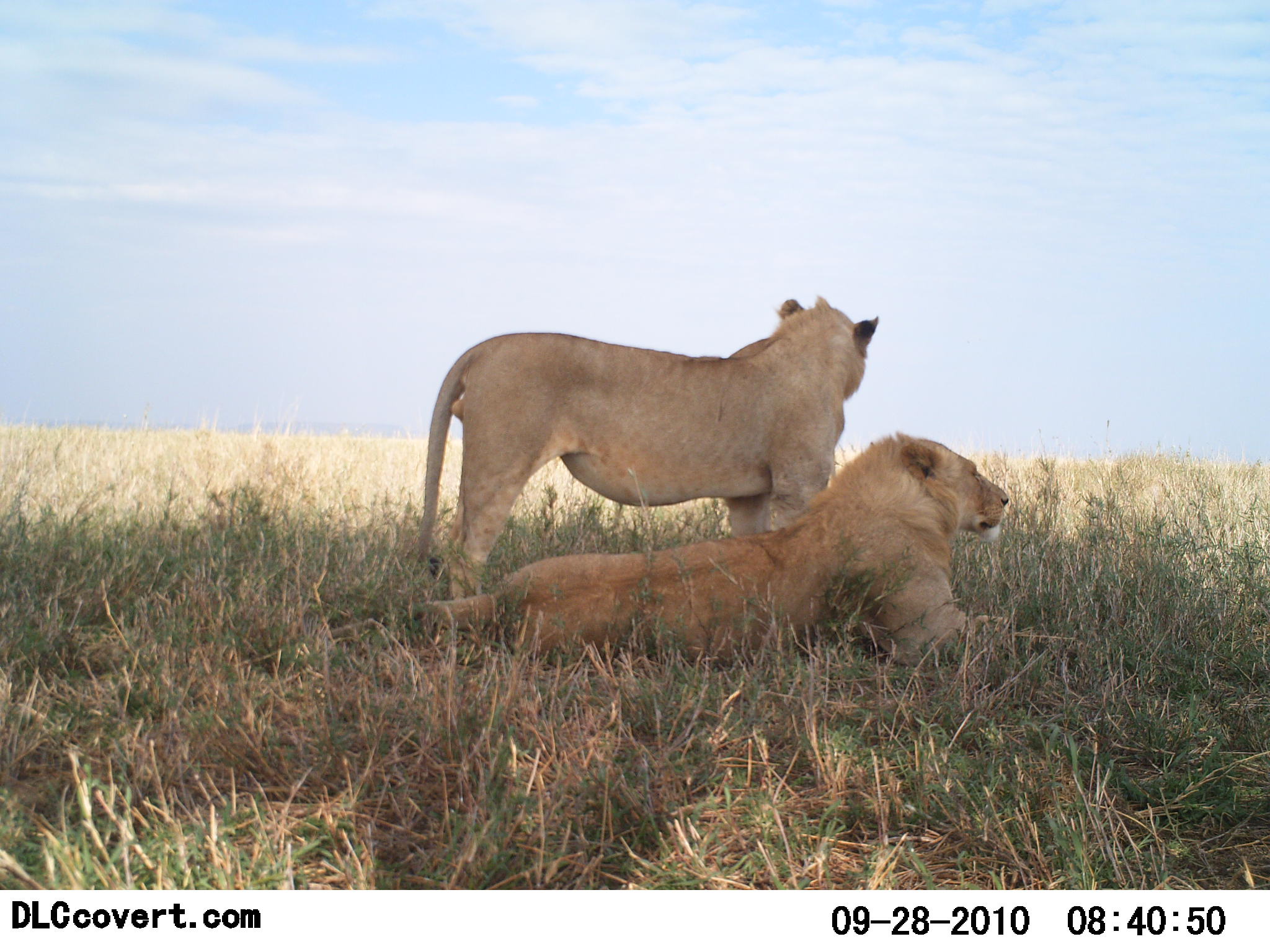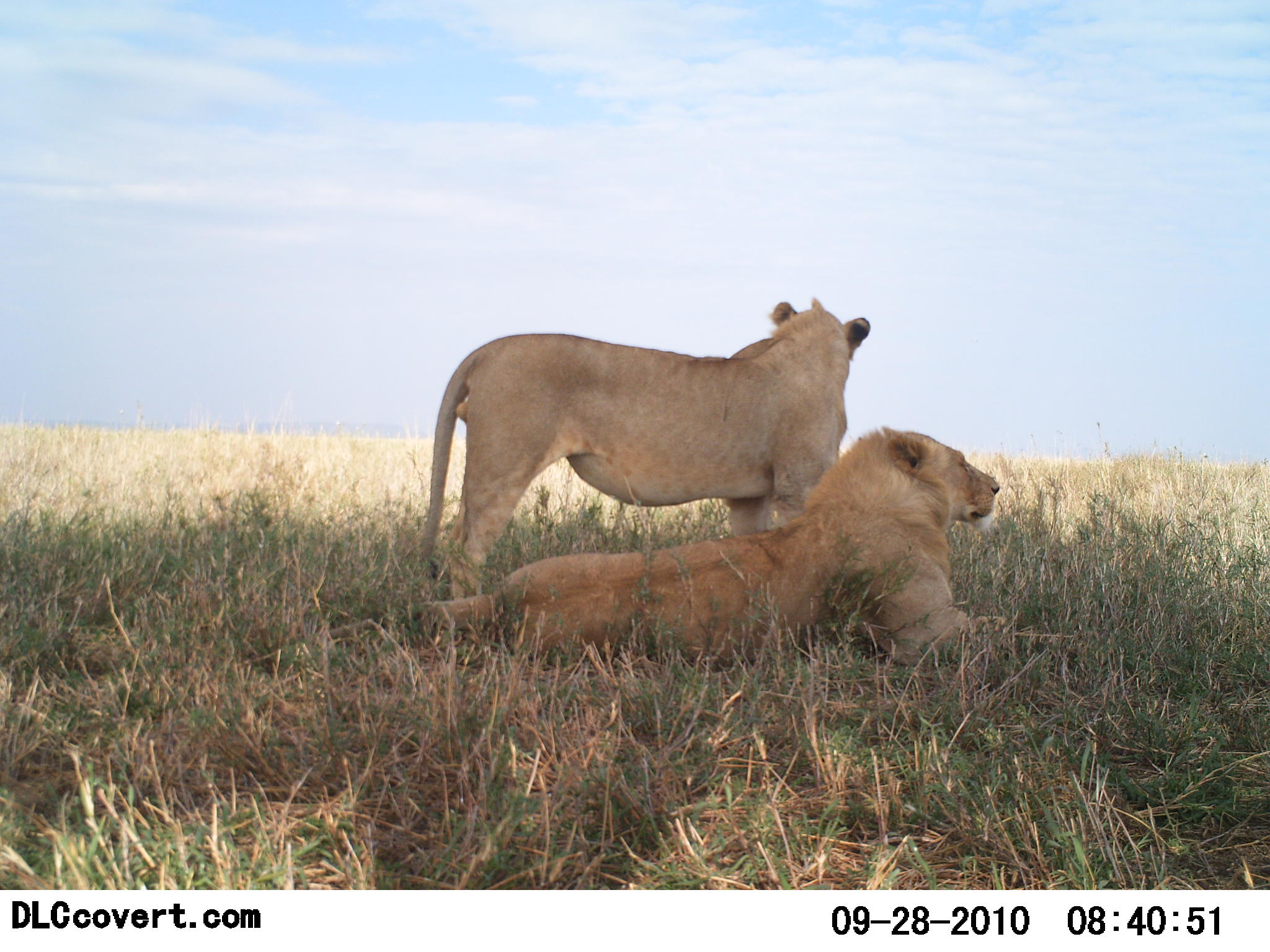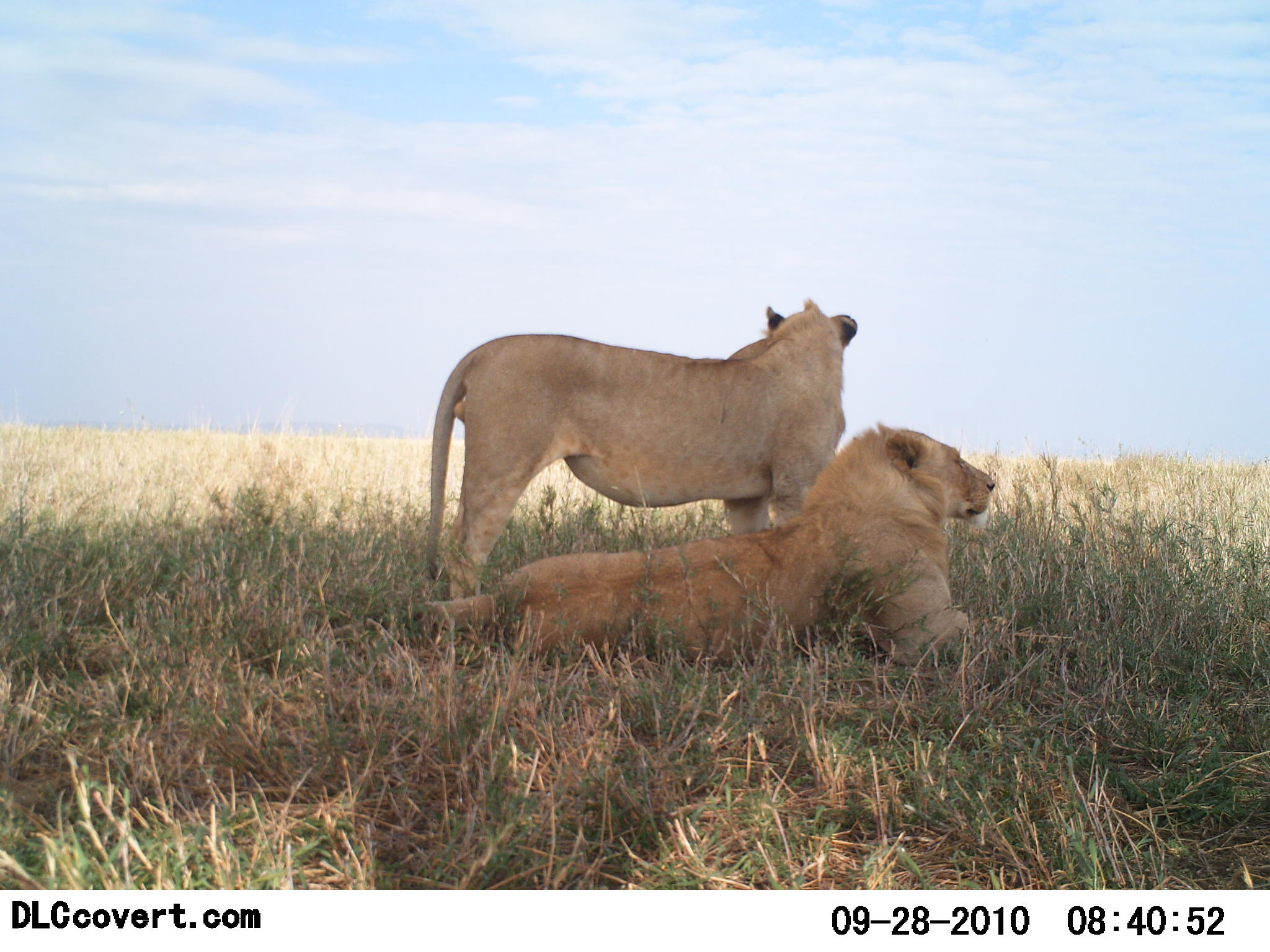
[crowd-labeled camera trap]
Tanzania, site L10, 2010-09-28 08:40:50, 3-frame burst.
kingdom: Animalia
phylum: Chordata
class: Mammalia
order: Carnivora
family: Felidae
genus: Panthera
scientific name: Panthera leo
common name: lion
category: lionfemale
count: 2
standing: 70%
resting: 70%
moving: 0%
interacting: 0%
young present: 0%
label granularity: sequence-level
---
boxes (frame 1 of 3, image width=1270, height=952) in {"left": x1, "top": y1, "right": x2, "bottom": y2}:
animal: {"left": 417, "top": 300, "right": 878, "bottom": 600}; {"left": 430, "top": 433, "right": 1011, "bottom": 667}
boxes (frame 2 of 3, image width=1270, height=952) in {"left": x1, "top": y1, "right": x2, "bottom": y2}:
animal: {"left": 434, "top": 426, "right": 1001, "bottom": 670}; {"left": 423, "top": 296, "right": 870, "bottom": 604}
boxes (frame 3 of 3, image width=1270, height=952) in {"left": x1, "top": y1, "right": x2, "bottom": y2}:
animal: {"left": 455, "top": 424, "right": 1013, "bottom": 680}; {"left": 425, "top": 299, "right": 860, "bottom": 599}